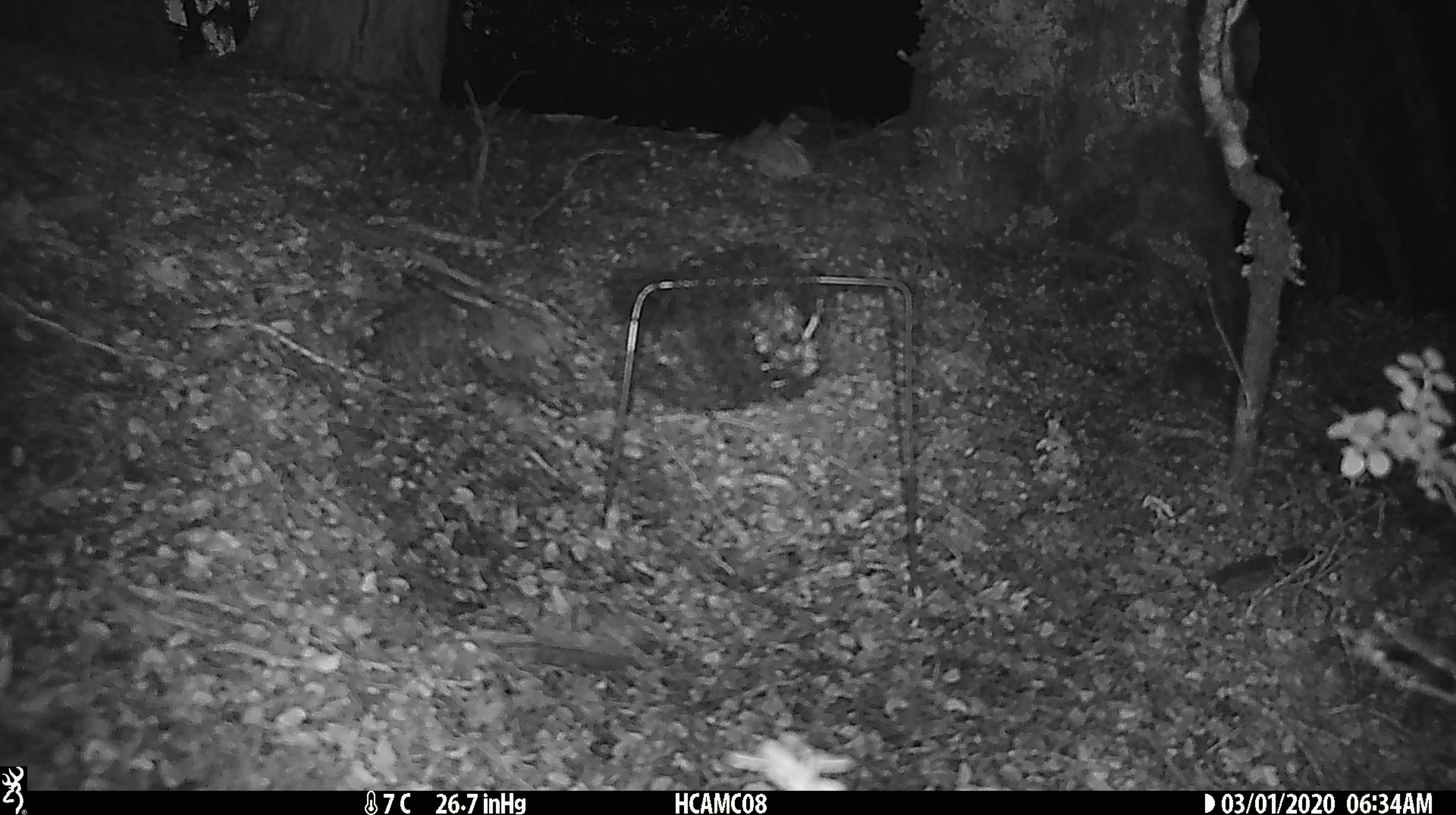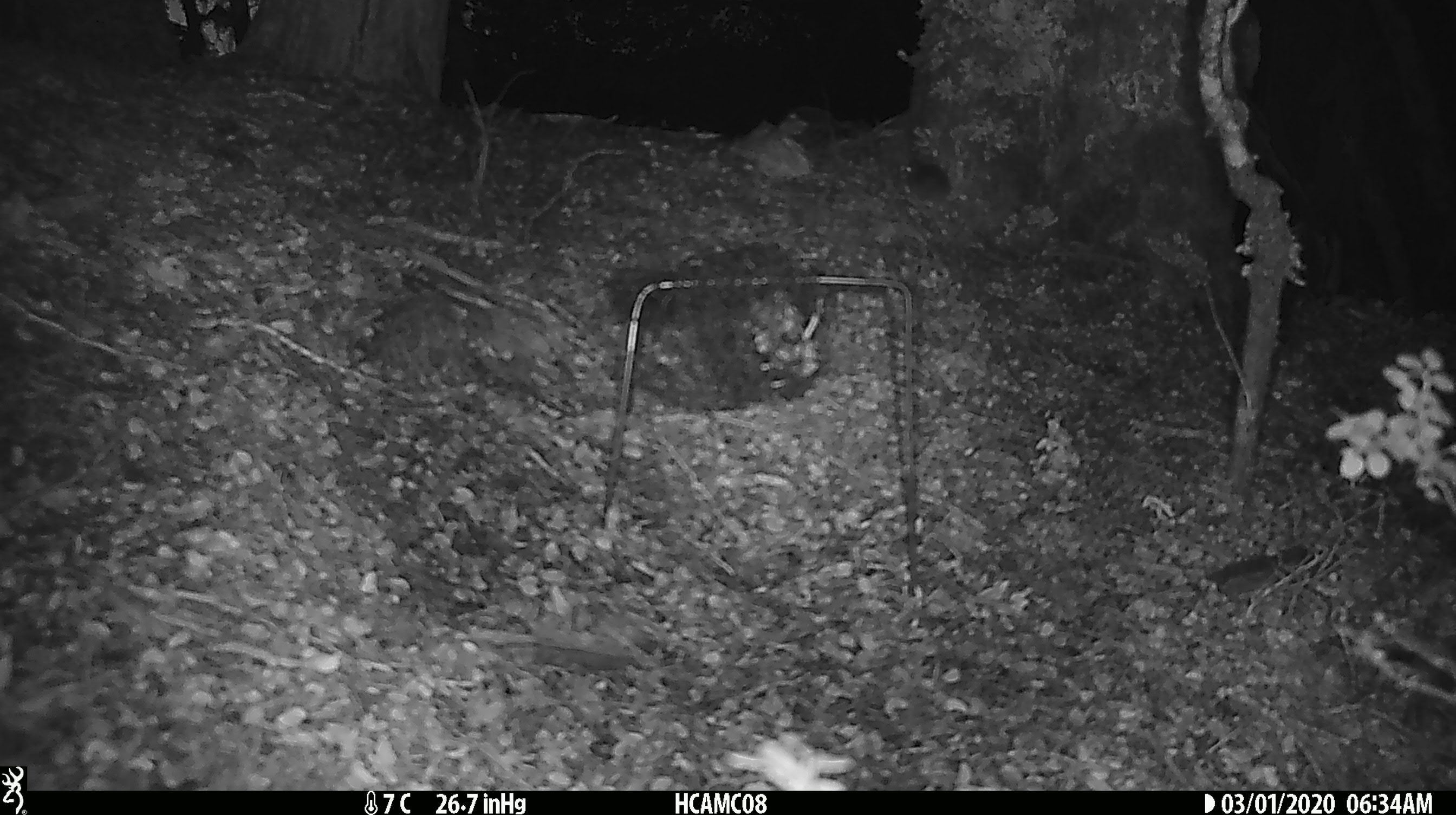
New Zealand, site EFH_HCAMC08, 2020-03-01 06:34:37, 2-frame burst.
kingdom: Animalia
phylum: Chordata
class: Mammalia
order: Rodentia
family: Muridae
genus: Mus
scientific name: Mus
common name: mouse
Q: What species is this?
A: Mouse (Mus).